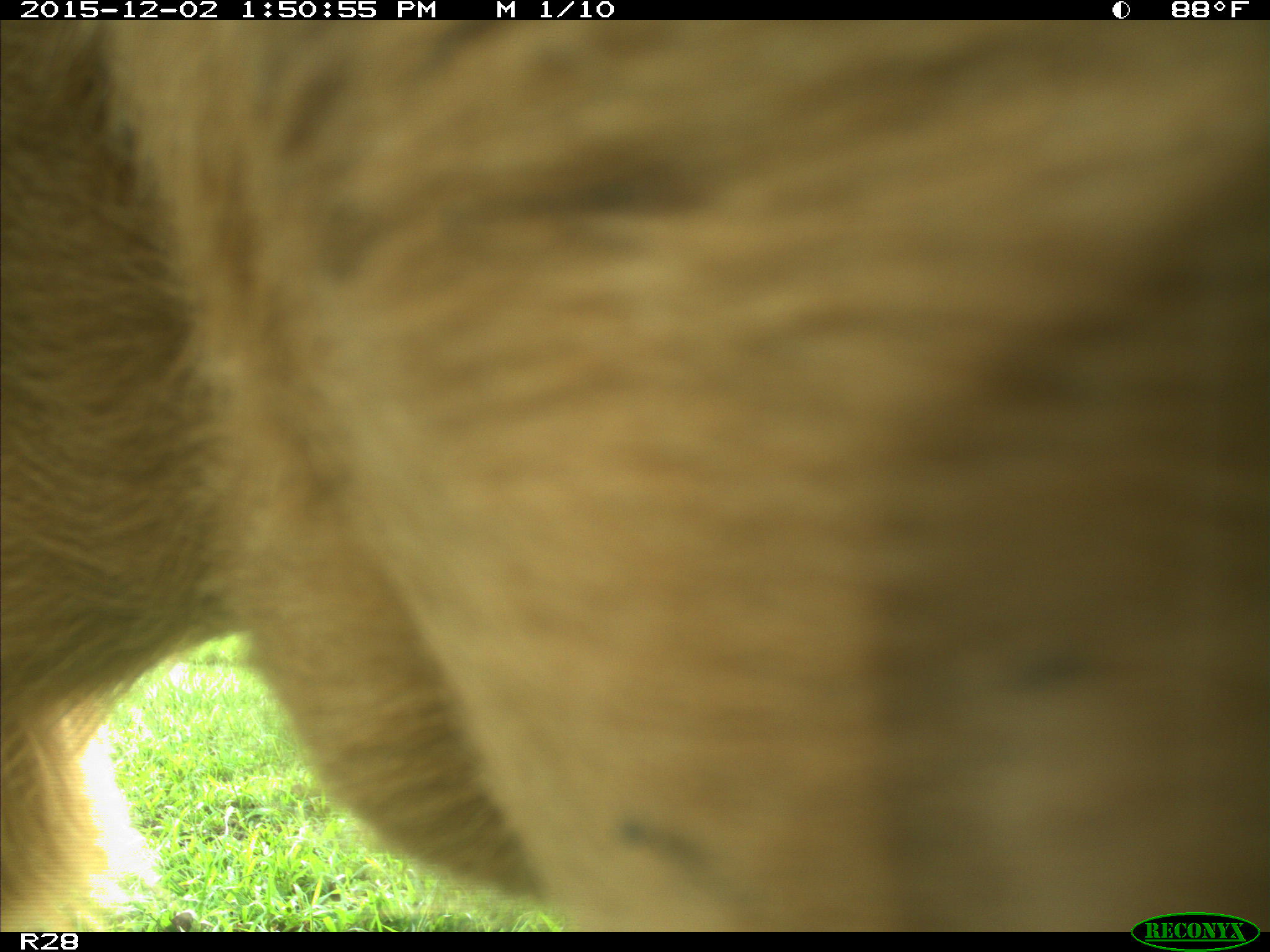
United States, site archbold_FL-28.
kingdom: Animalia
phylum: Chordata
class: Mammalia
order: Artiodactyla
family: Bovidae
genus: Bos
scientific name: Bos taurus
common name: domestic cow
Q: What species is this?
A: Bos taurus (domestic cow).